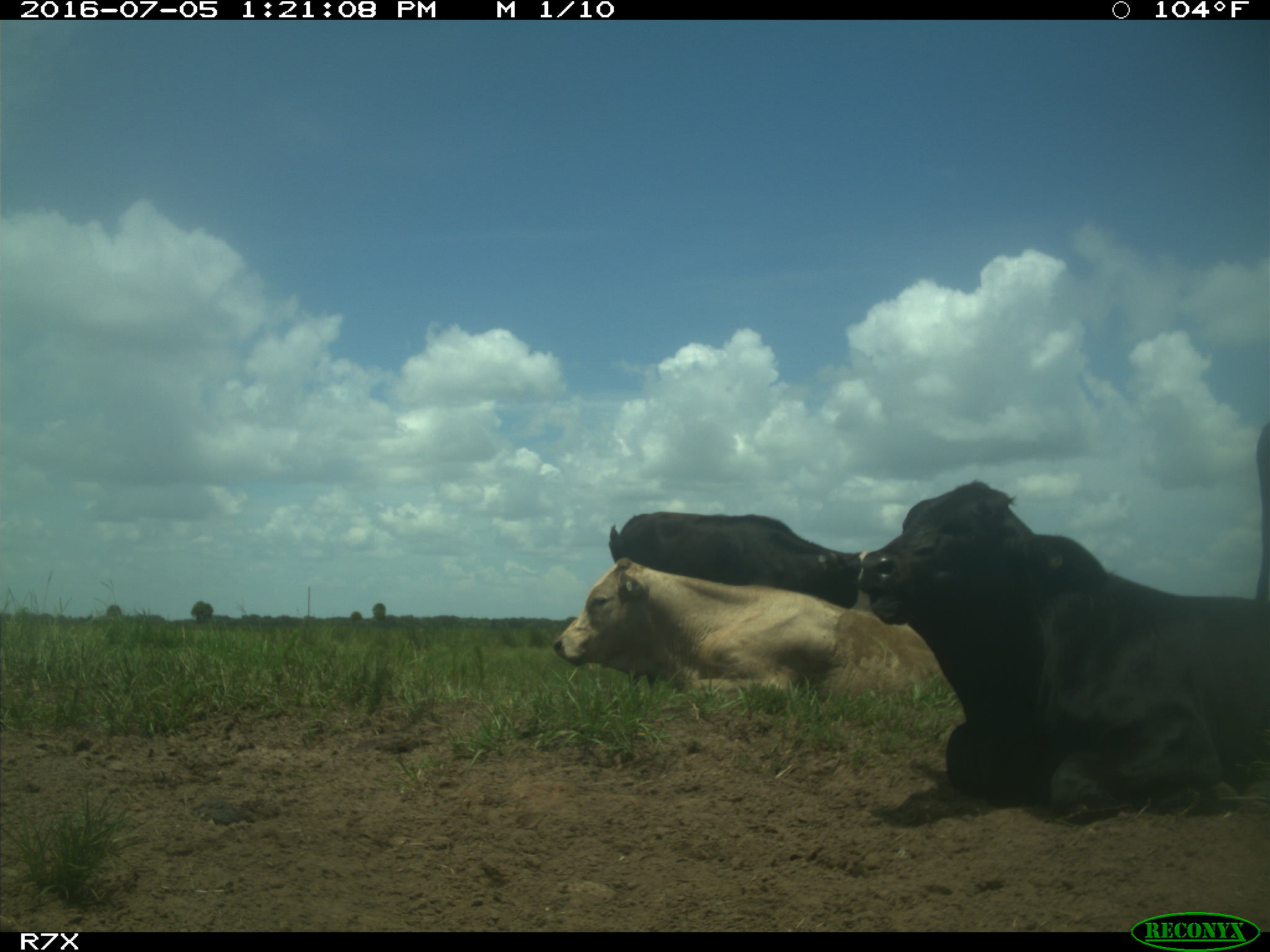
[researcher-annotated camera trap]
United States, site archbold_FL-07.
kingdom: Animalia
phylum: Chordata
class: Mammalia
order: Artiodactyla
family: Bovidae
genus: Bos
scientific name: Bos taurus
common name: domestic cow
Bos taurus (domestic cow).